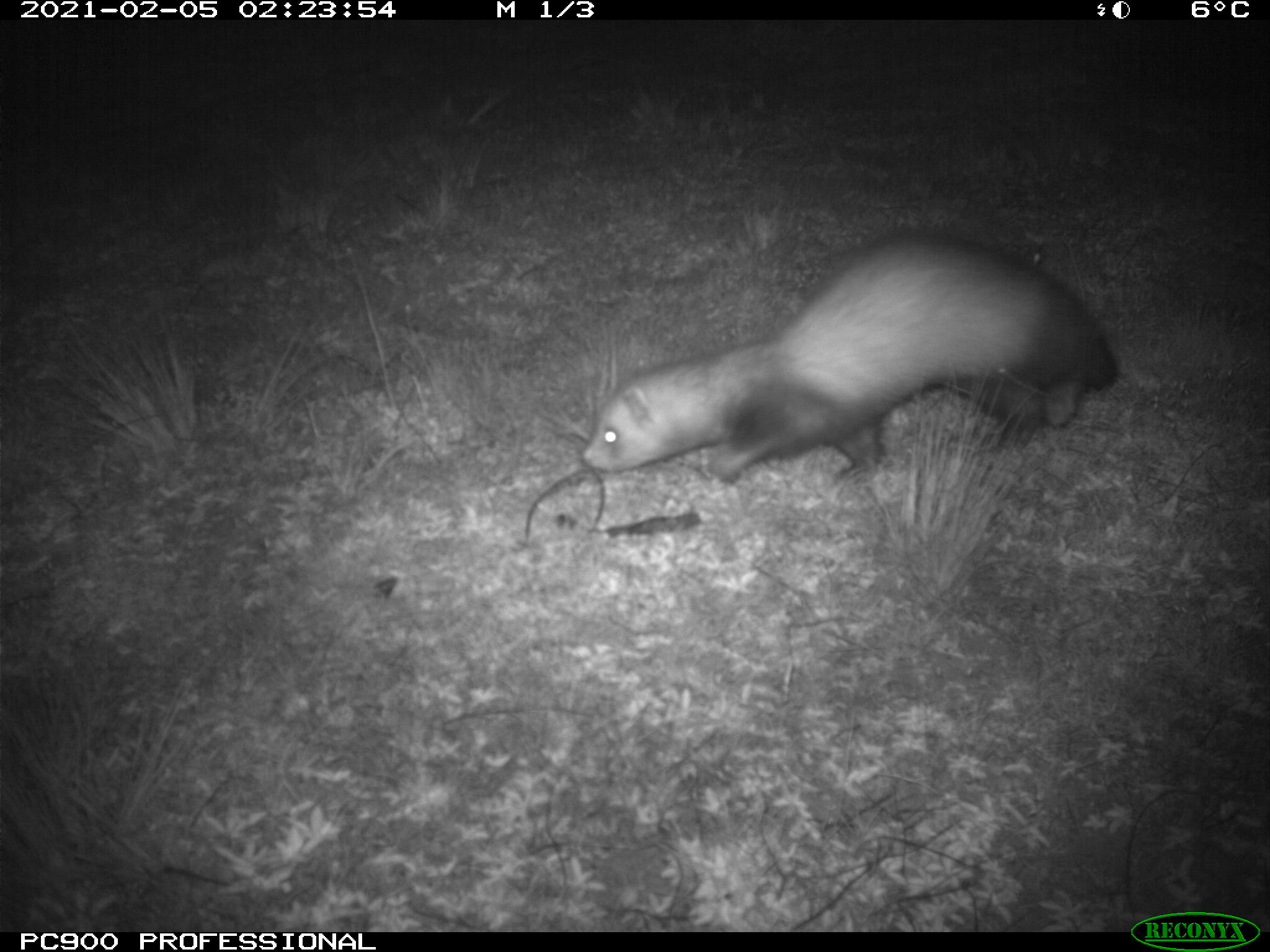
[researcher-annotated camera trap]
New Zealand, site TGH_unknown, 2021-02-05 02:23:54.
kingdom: Animalia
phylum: Chordata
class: Mammalia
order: Carnivora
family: Mustelidae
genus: Mustela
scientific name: Mustela furo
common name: ferret